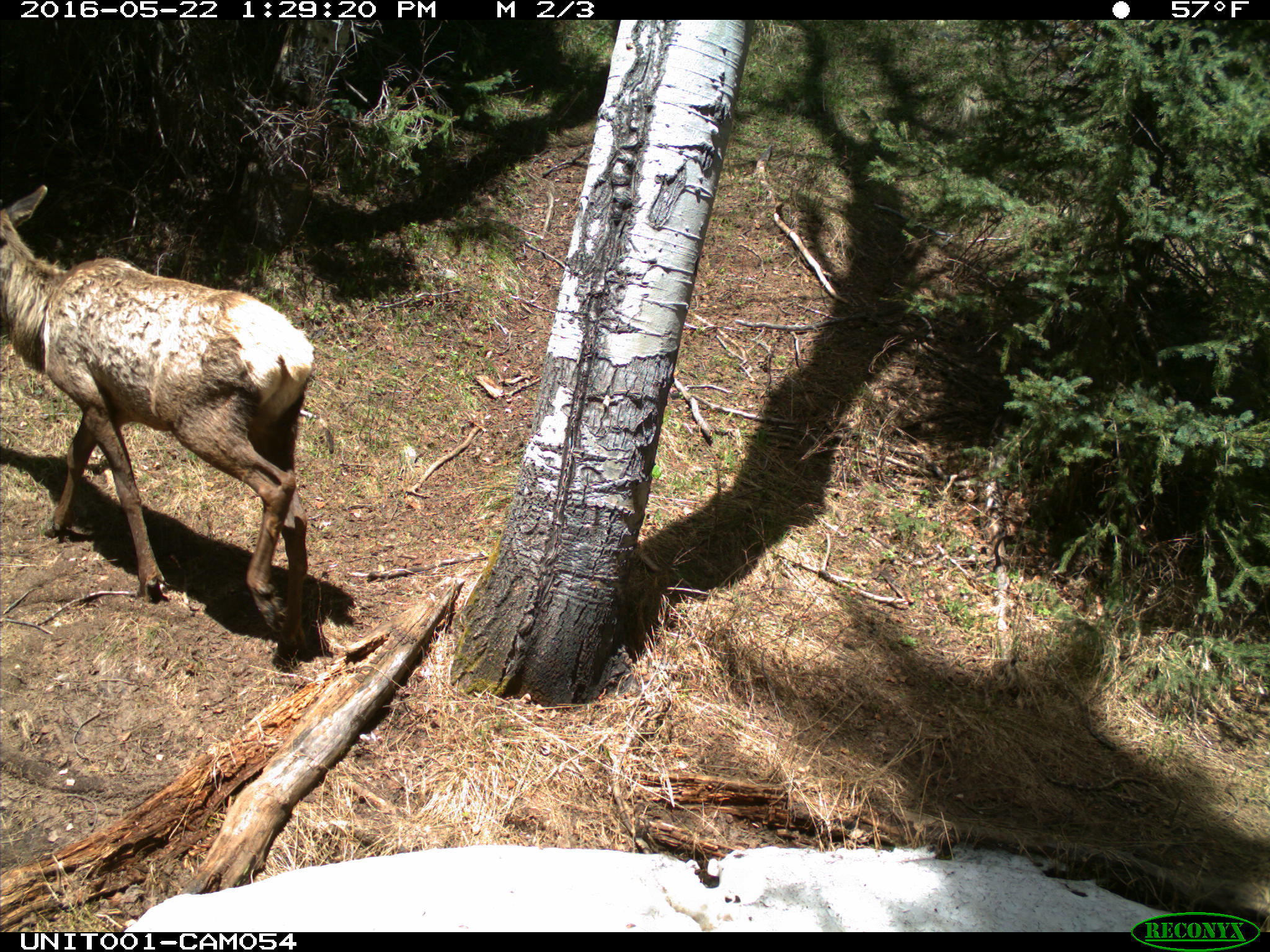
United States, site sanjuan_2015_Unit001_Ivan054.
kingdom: Animalia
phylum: Chordata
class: Mammalia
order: Artiodactyla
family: Cervidae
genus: Cervus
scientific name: Cervus elaphus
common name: red deer